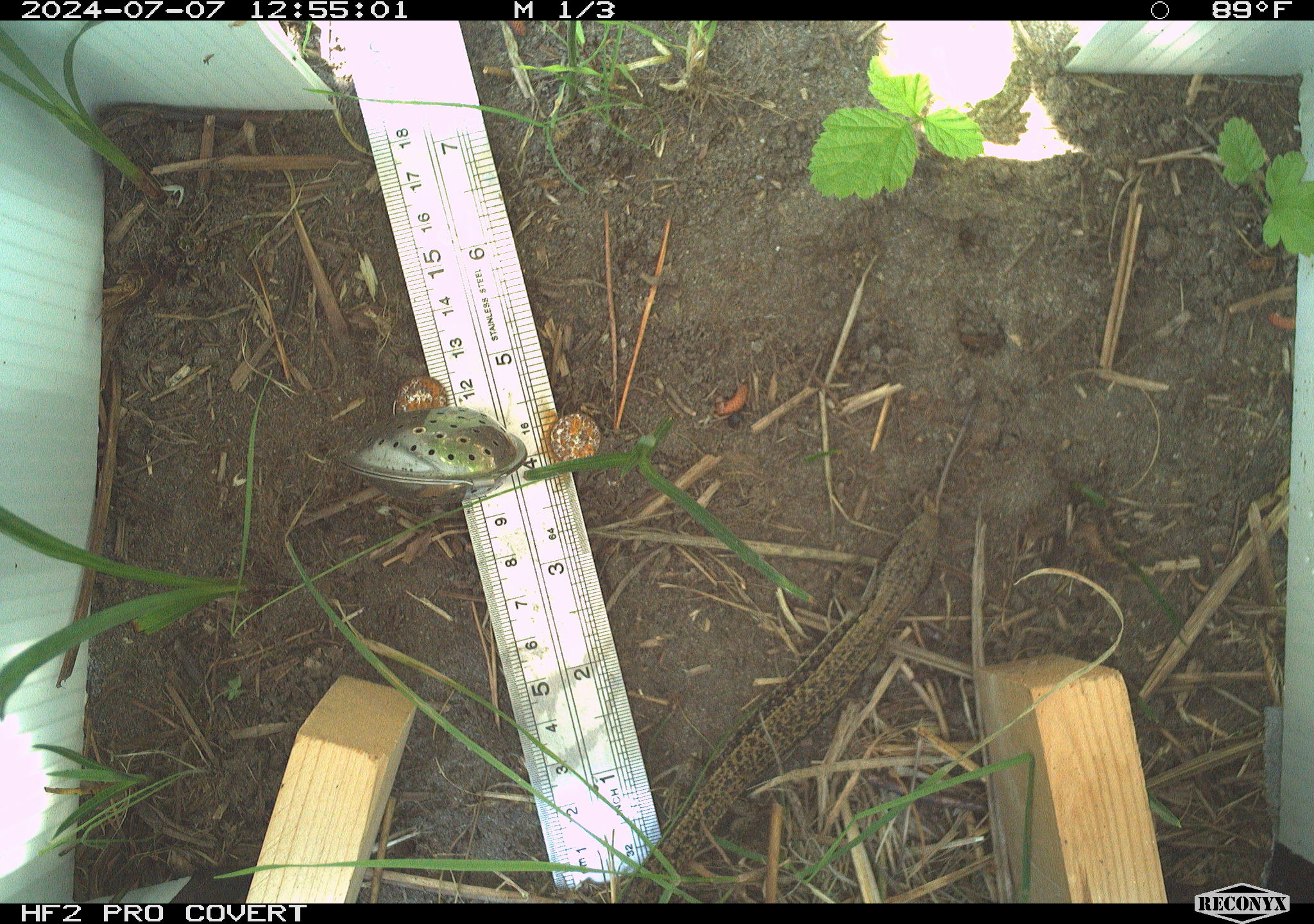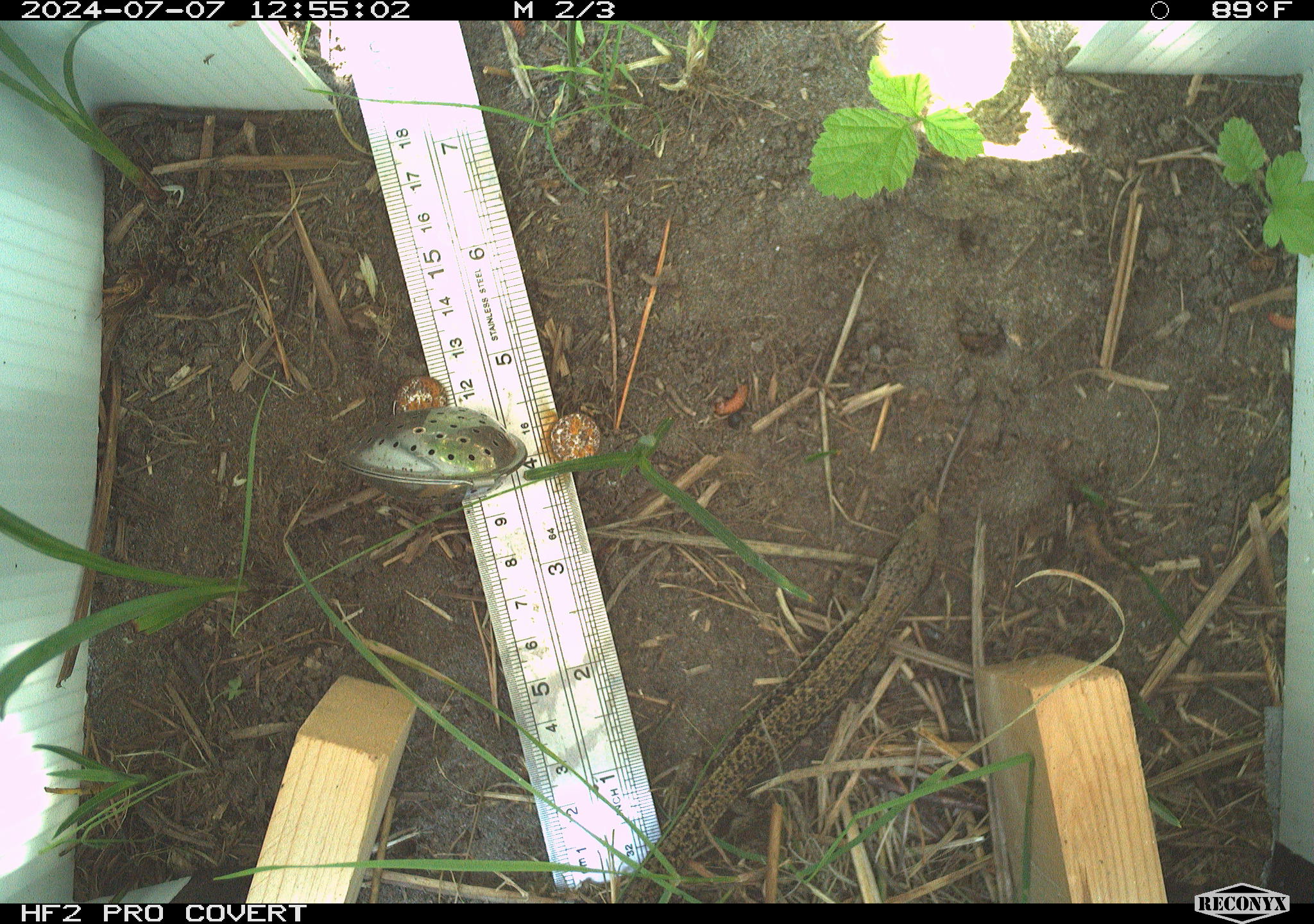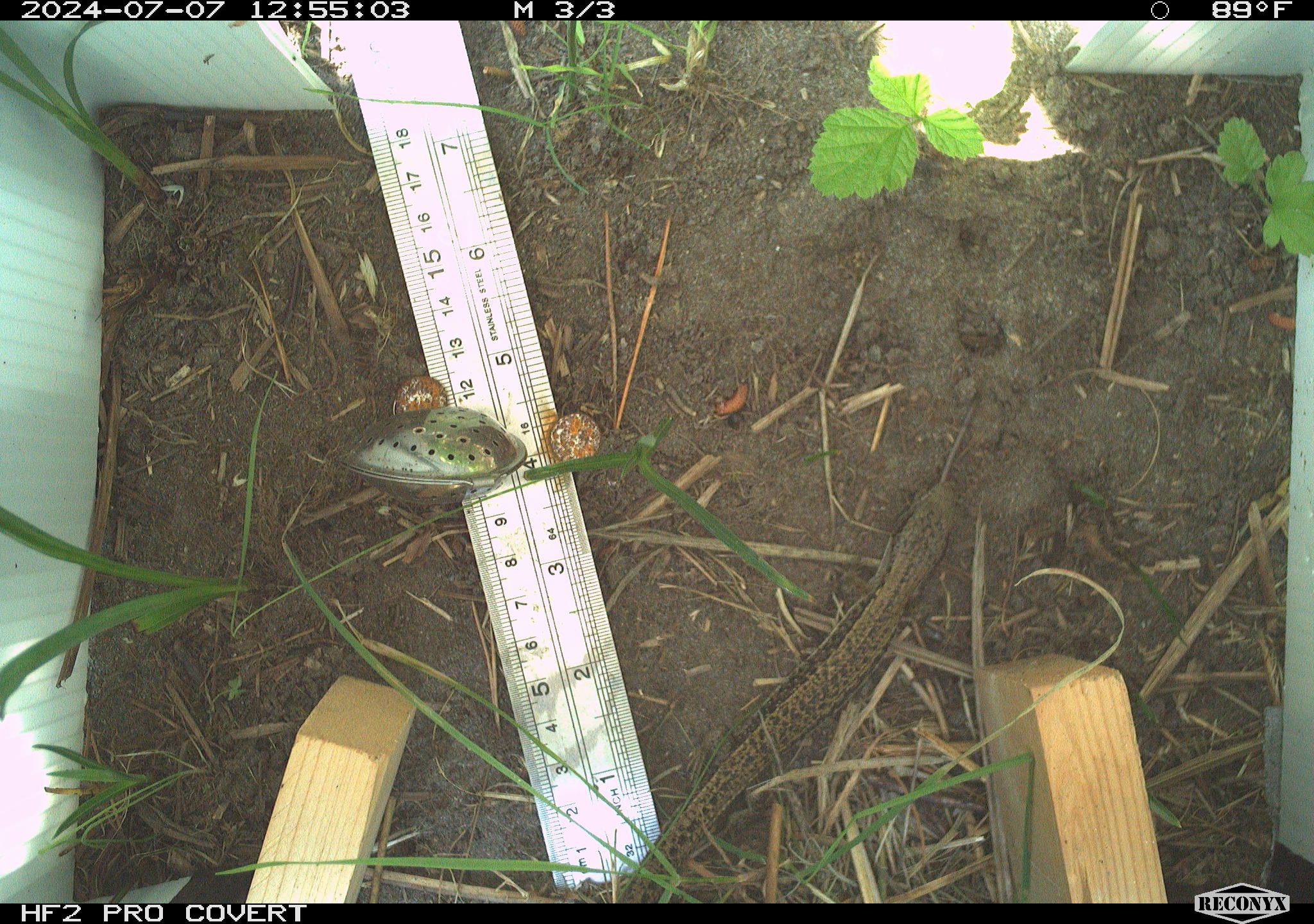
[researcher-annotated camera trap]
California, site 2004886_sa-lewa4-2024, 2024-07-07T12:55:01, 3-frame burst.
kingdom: Animalia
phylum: Chordata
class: Reptilia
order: Squamata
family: Anguidae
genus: Elgaria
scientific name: Elgaria coerulea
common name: northern alligator lizard